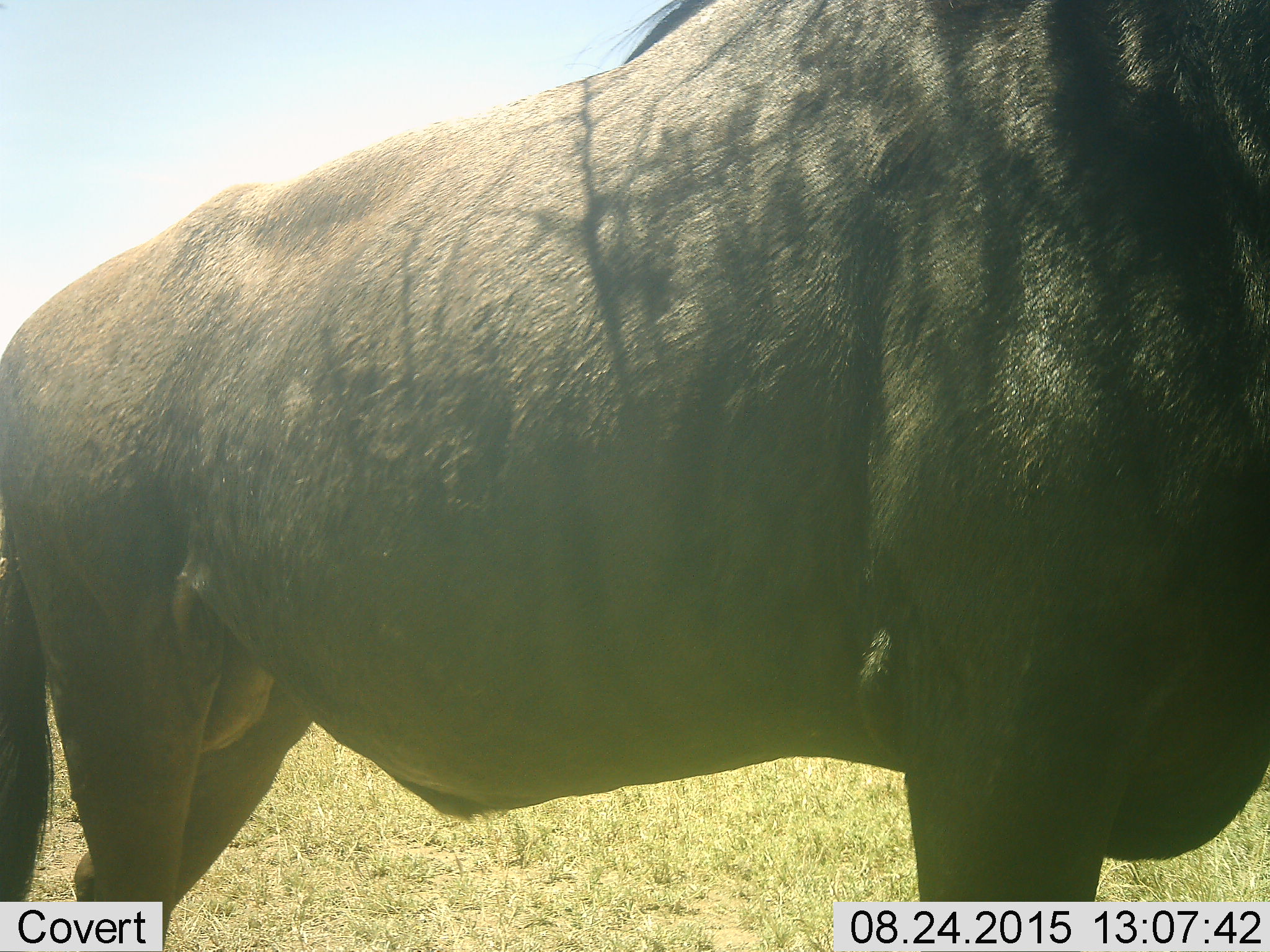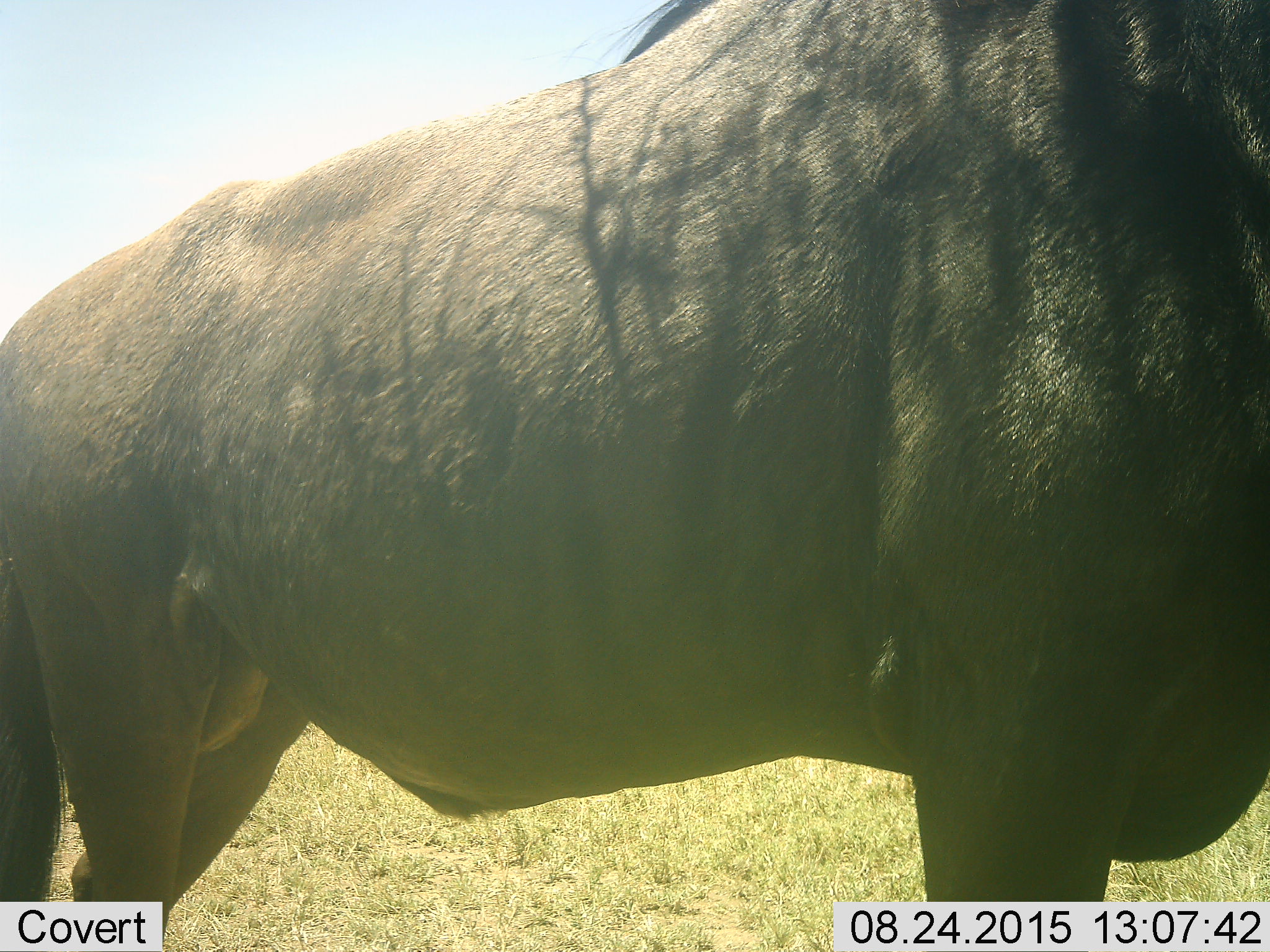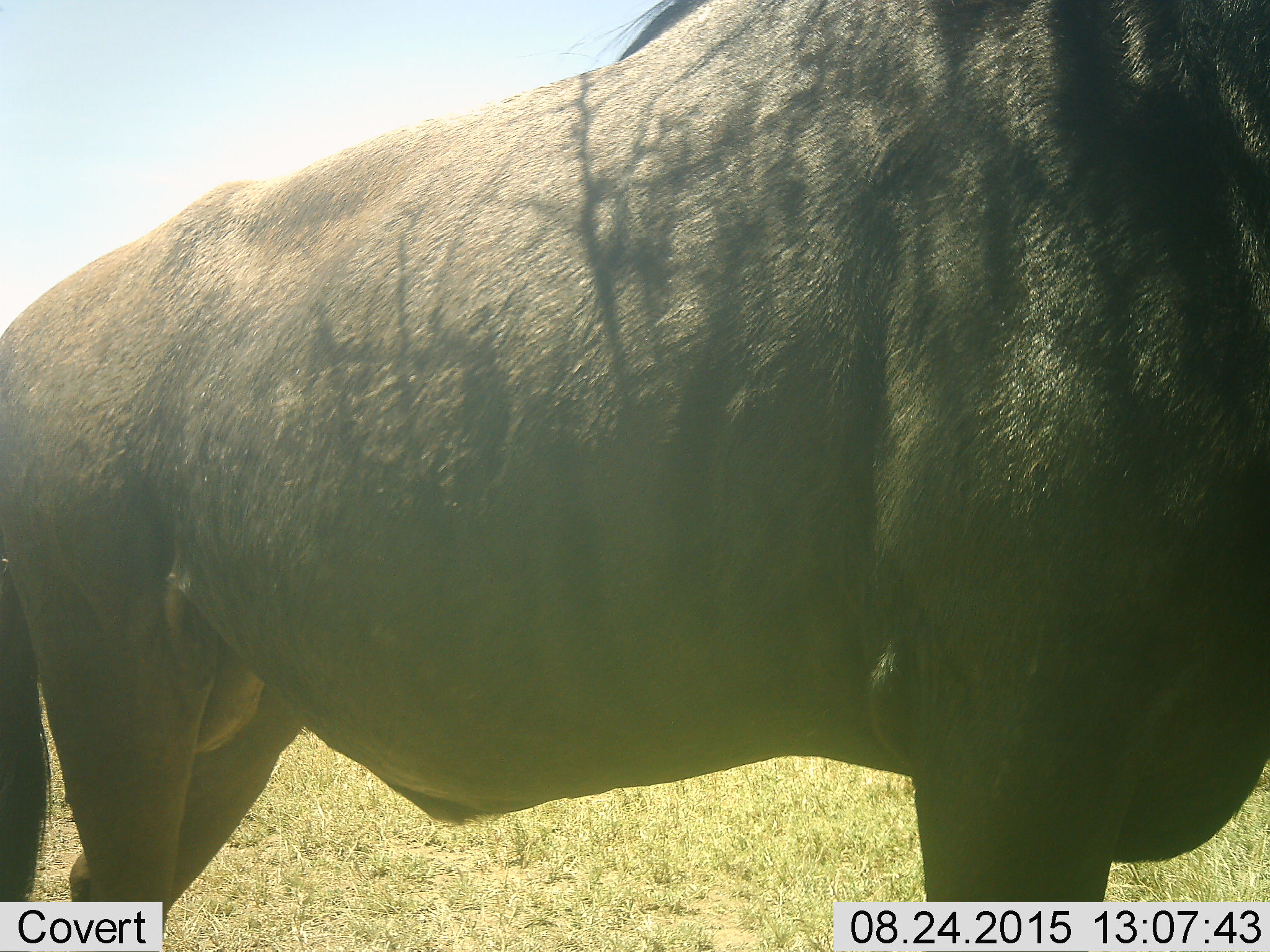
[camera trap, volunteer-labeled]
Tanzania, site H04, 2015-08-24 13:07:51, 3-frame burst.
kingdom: Animalia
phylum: Chordata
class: Mammalia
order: Artiodactyla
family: Bovidae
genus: Connochaetes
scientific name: Connochaetes taurinus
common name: blue wildebeest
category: wildebeest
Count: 1.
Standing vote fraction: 83%.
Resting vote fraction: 0%.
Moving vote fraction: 0%.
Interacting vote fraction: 17%.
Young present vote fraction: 0%.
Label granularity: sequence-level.